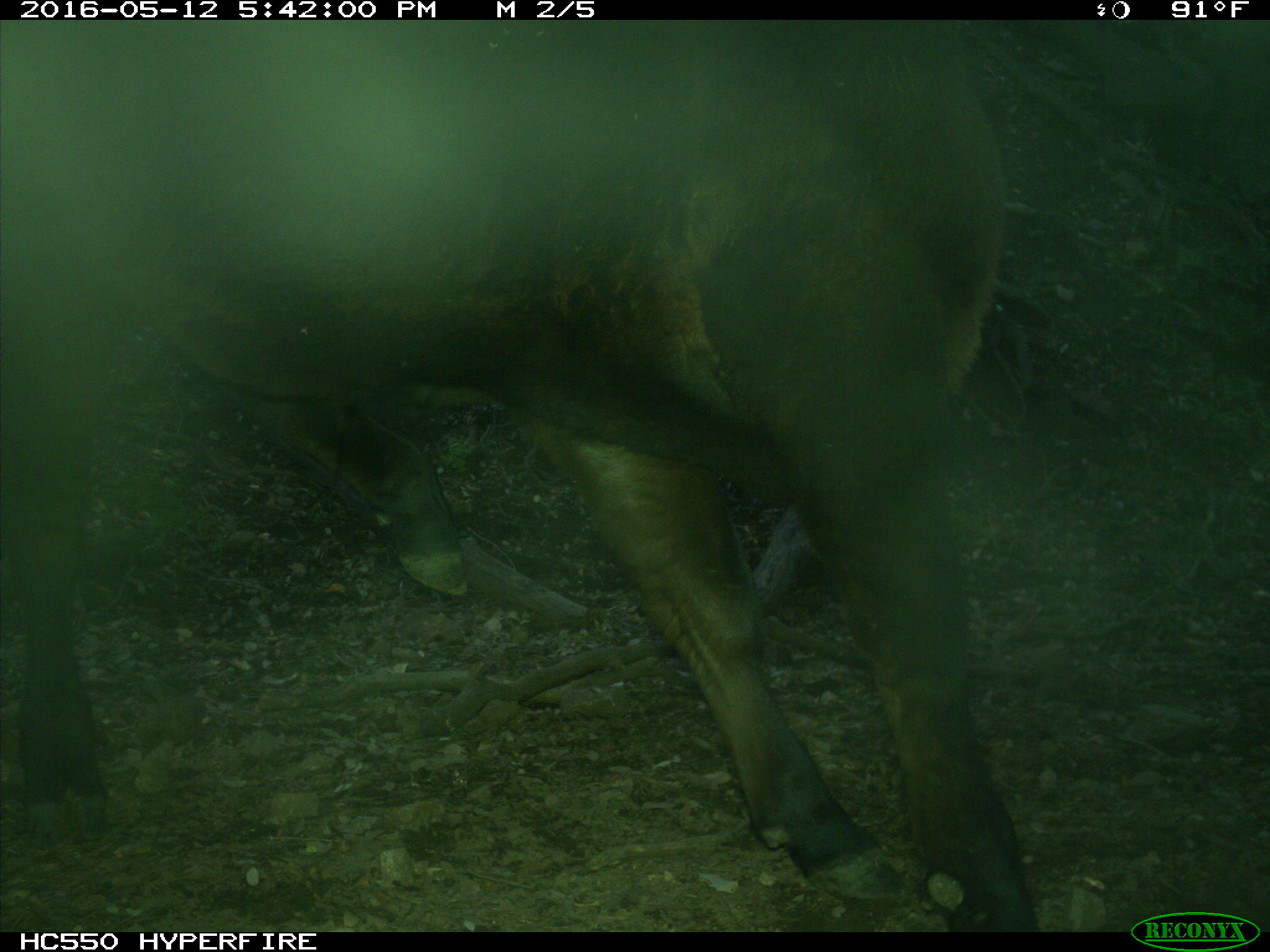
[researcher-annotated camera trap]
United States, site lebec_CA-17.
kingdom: Animalia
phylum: Chordata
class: Mammalia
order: Artiodactyla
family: Bovidae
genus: Bos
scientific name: Bos taurus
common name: domestic cow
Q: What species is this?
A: Bos taurus (domestic cow).